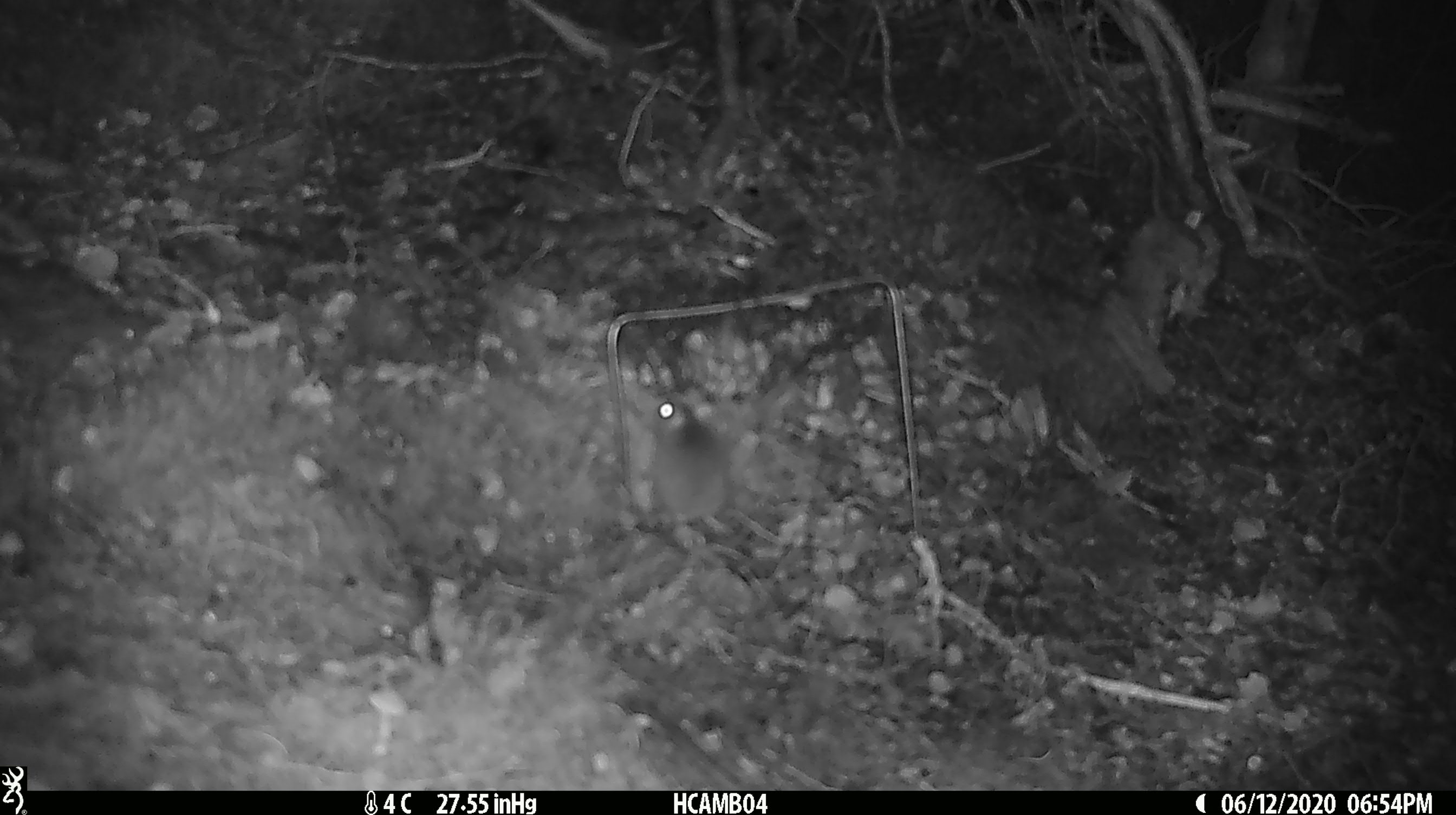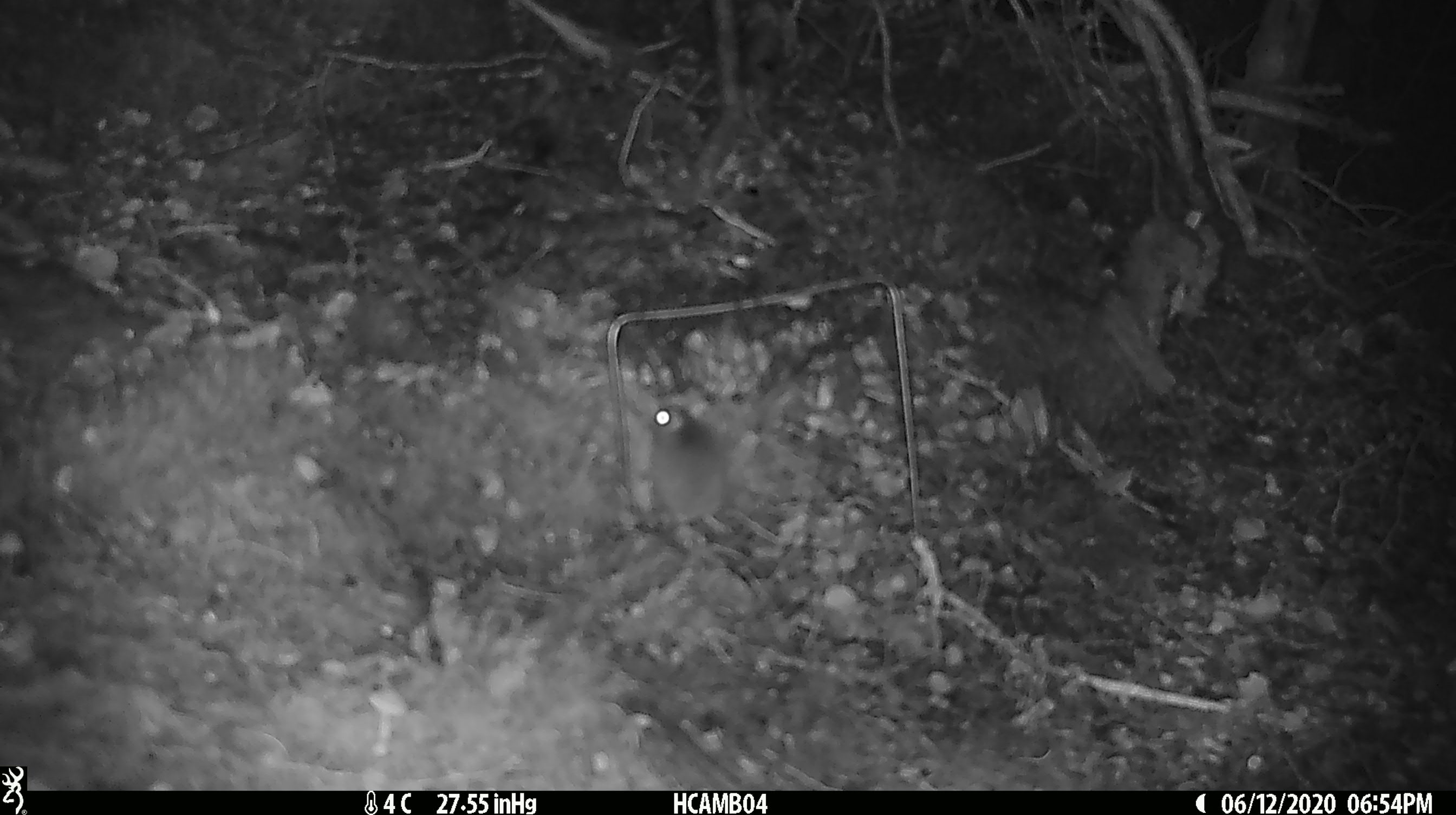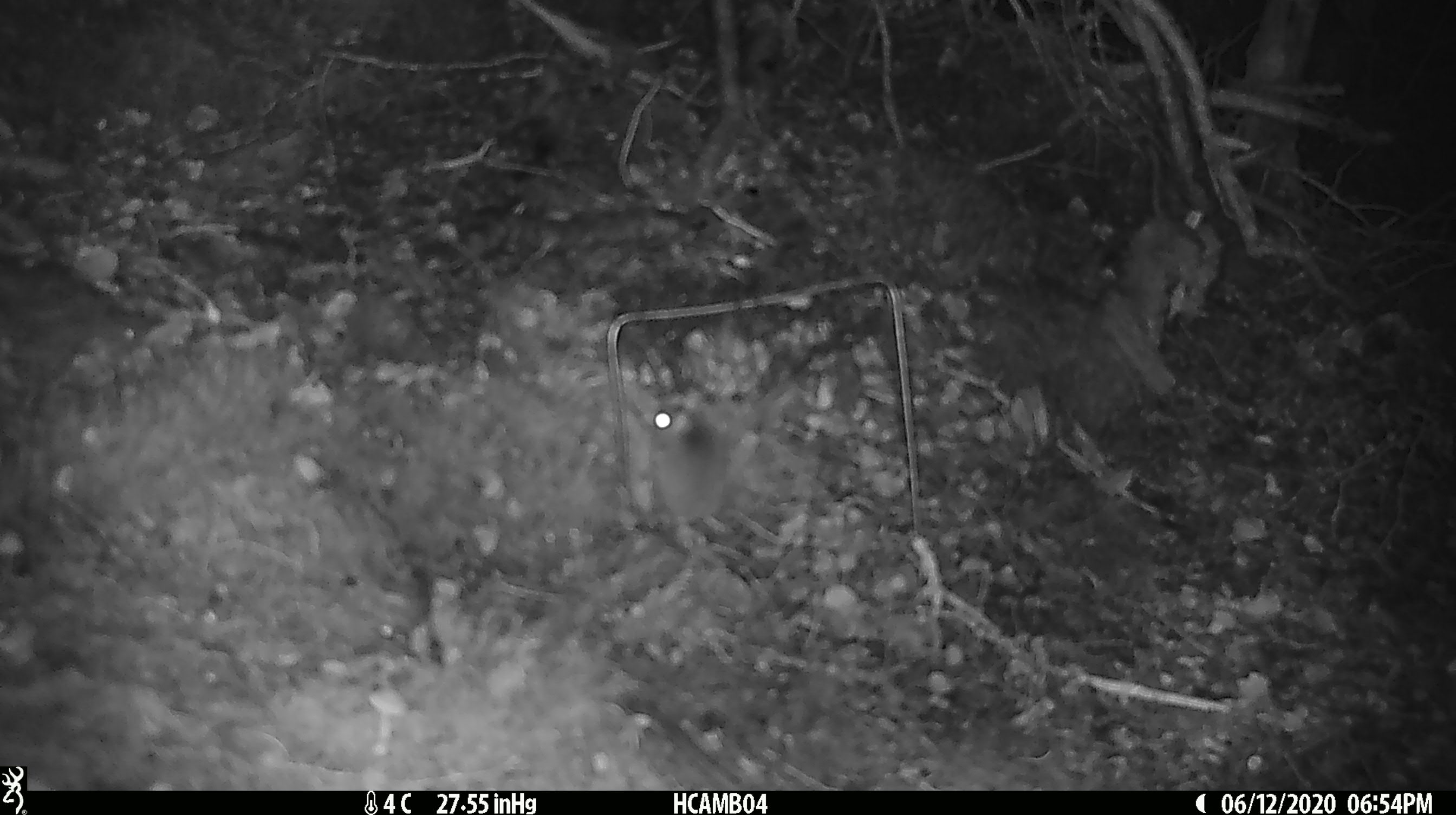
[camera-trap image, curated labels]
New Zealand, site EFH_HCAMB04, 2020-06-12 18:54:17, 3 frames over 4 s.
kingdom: Animalia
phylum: Chordata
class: Mammalia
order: Rodentia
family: Muridae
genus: Mus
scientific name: Mus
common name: mouse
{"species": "mouse (Mus)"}